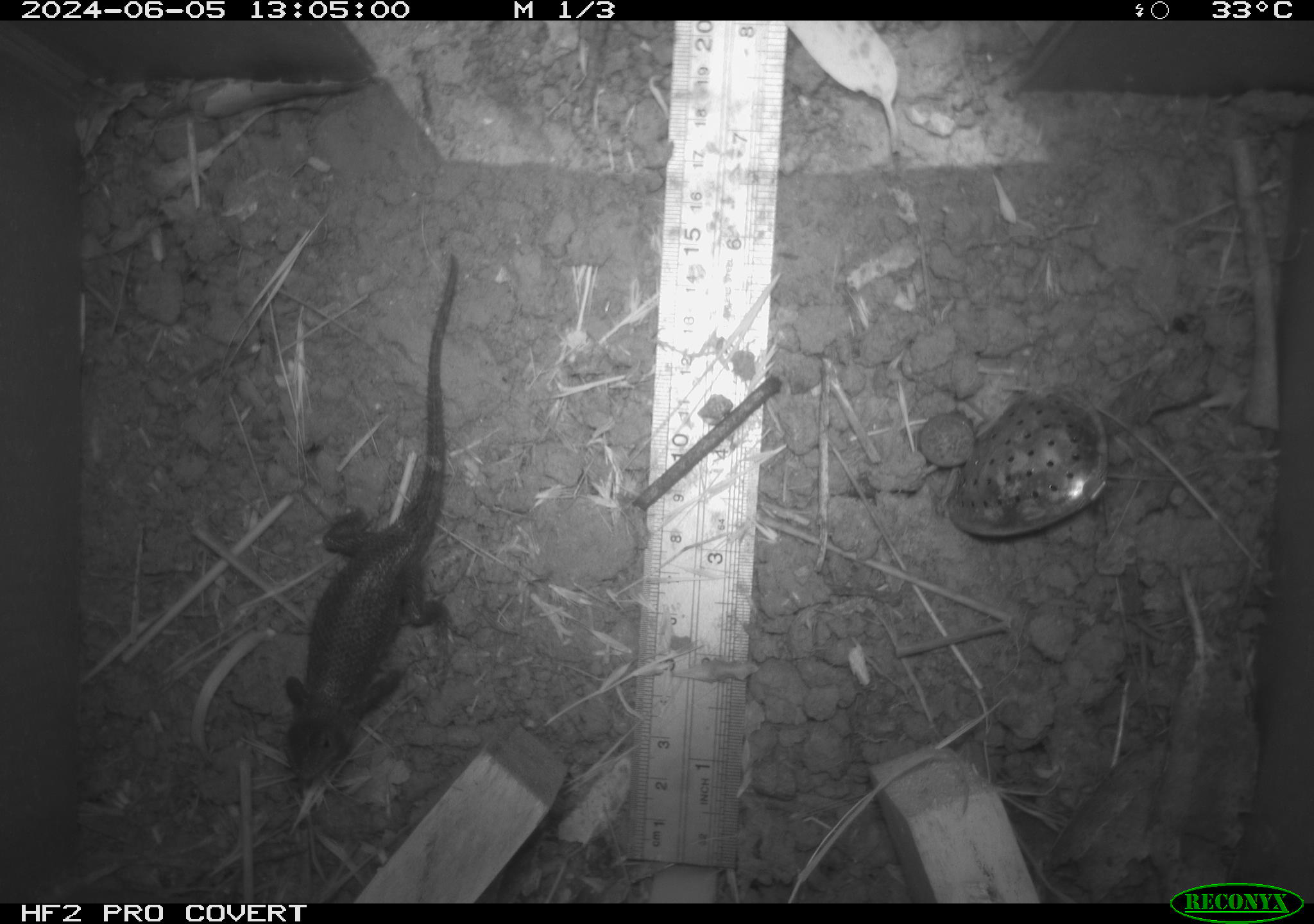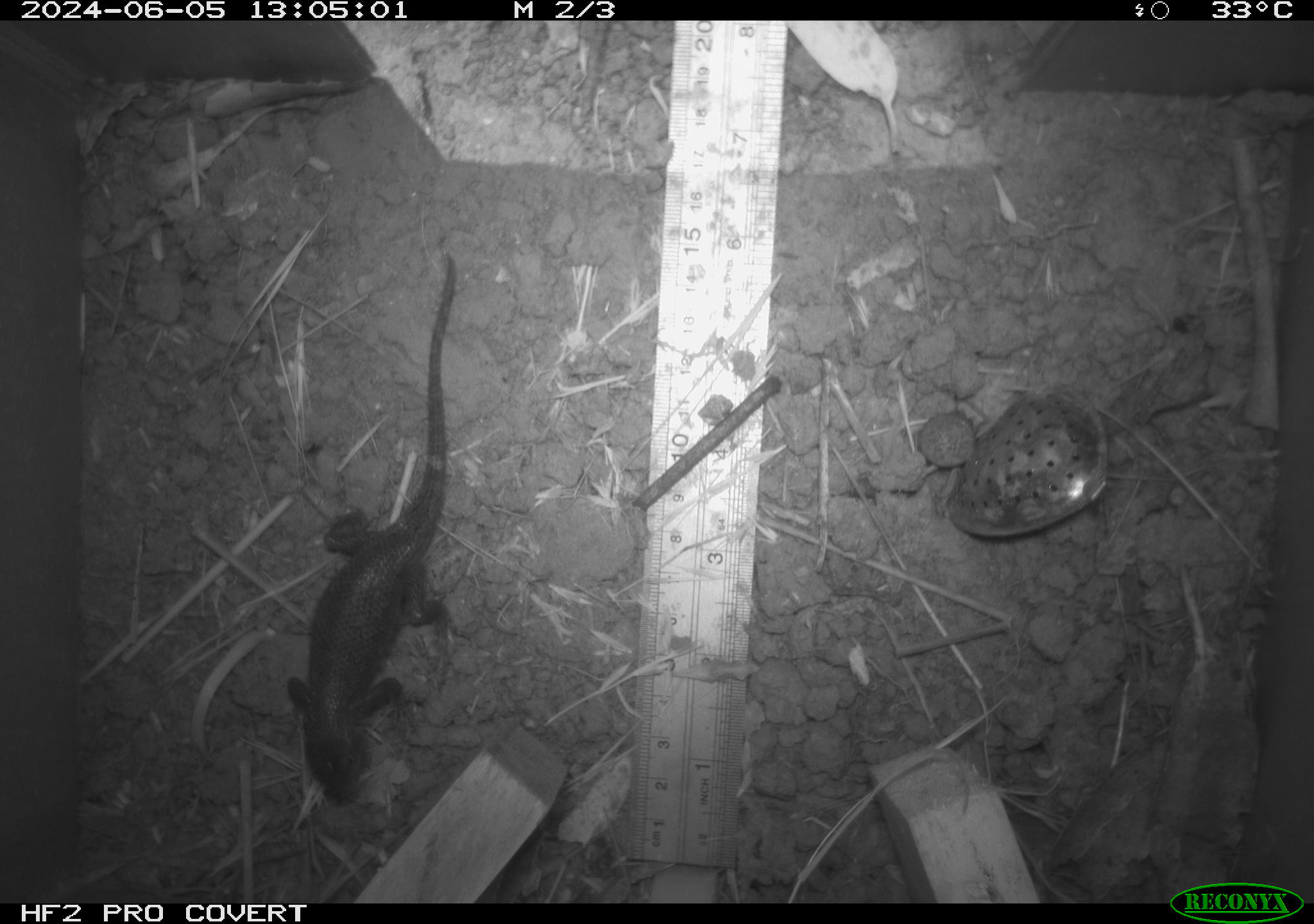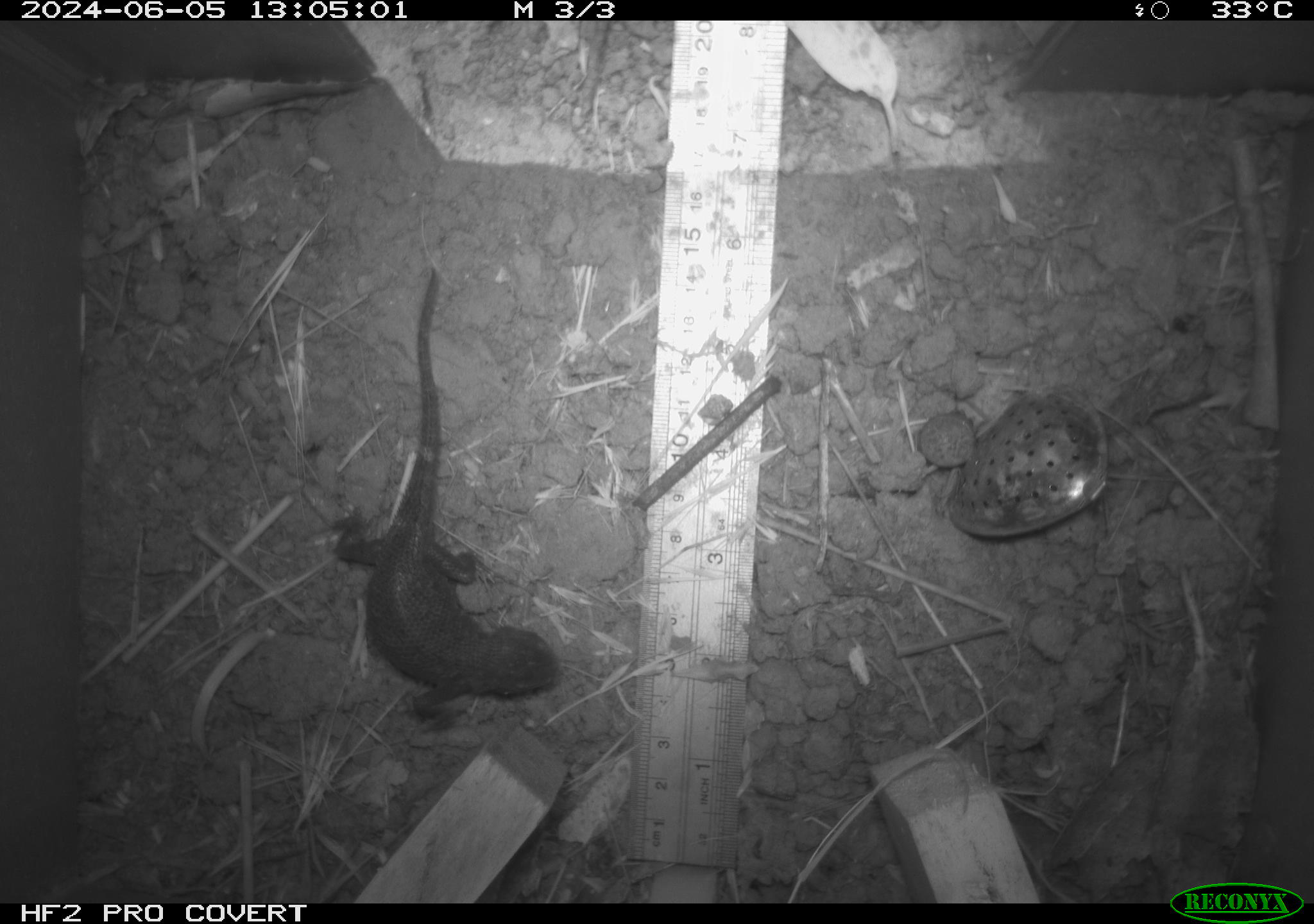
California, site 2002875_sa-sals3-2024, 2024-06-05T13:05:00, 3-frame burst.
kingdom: Animalia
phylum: Chordata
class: Reptilia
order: Squamata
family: Phrynosomatidae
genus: Sceloporus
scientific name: Sceloporus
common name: spiny lizards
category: sceloporus species